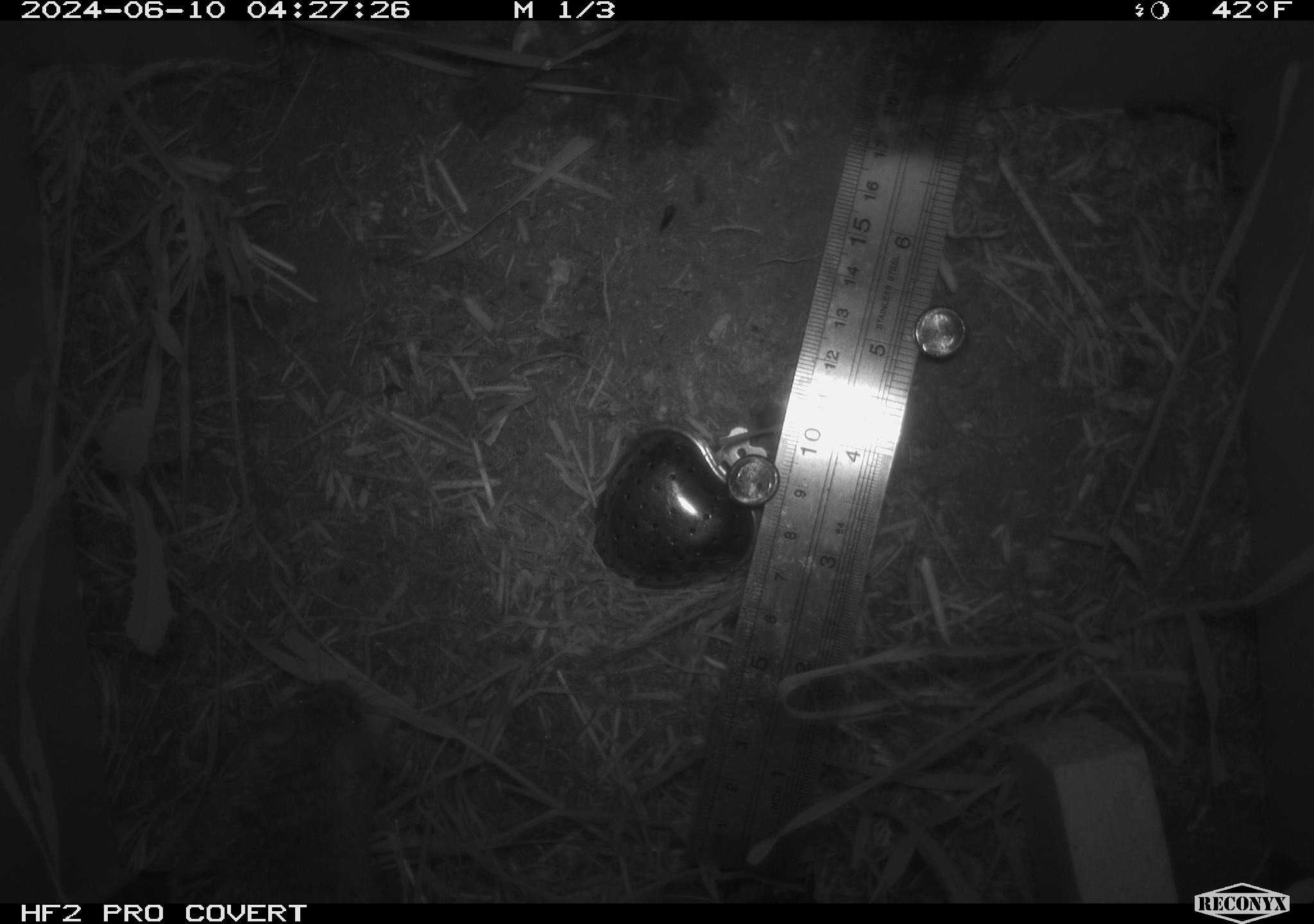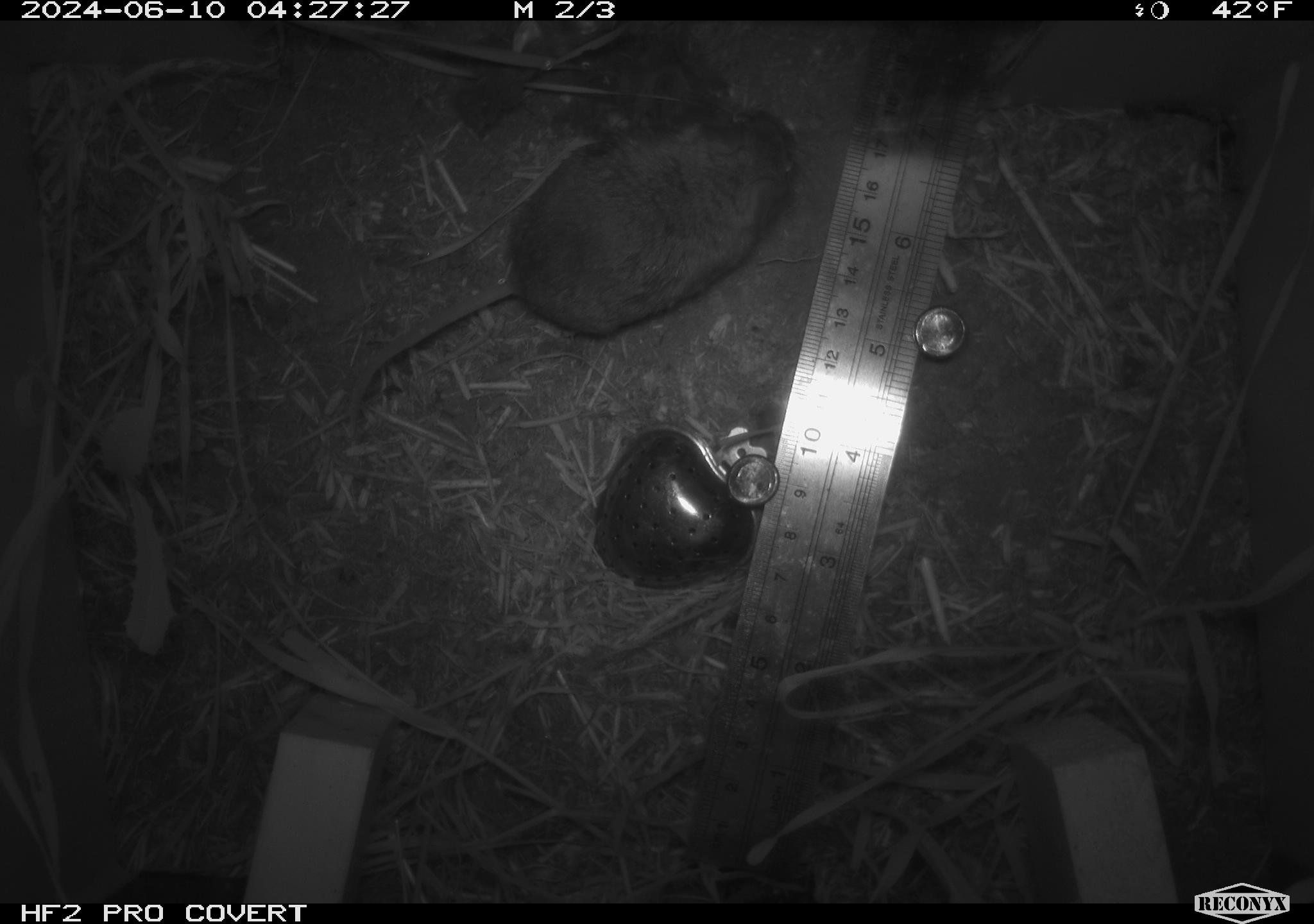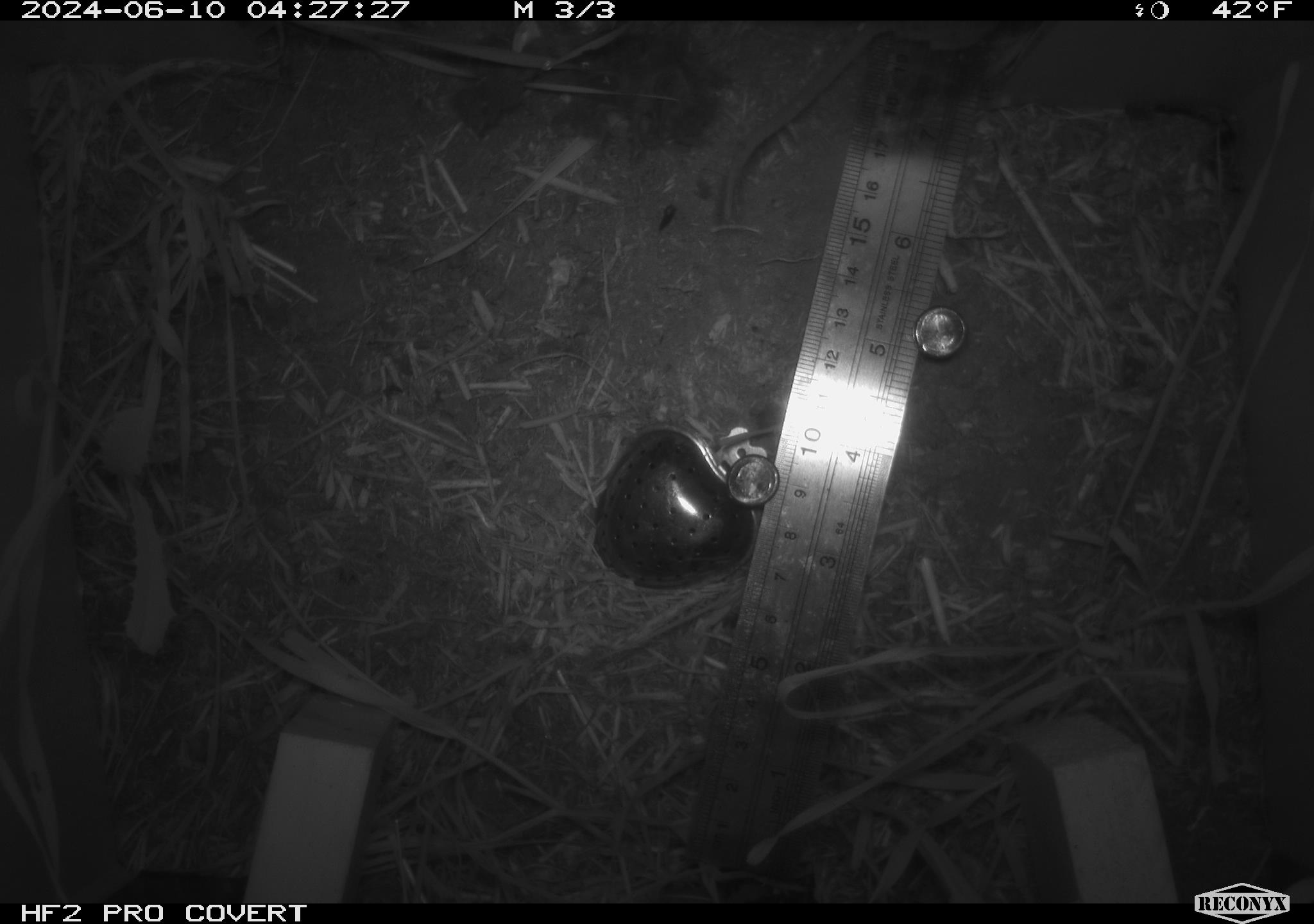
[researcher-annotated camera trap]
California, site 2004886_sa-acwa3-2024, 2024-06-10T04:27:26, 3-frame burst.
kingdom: Animalia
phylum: Chordata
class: Mammalia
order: Rodentia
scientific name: Rodentia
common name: mouse species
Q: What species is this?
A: Mouse species (Rodentia).